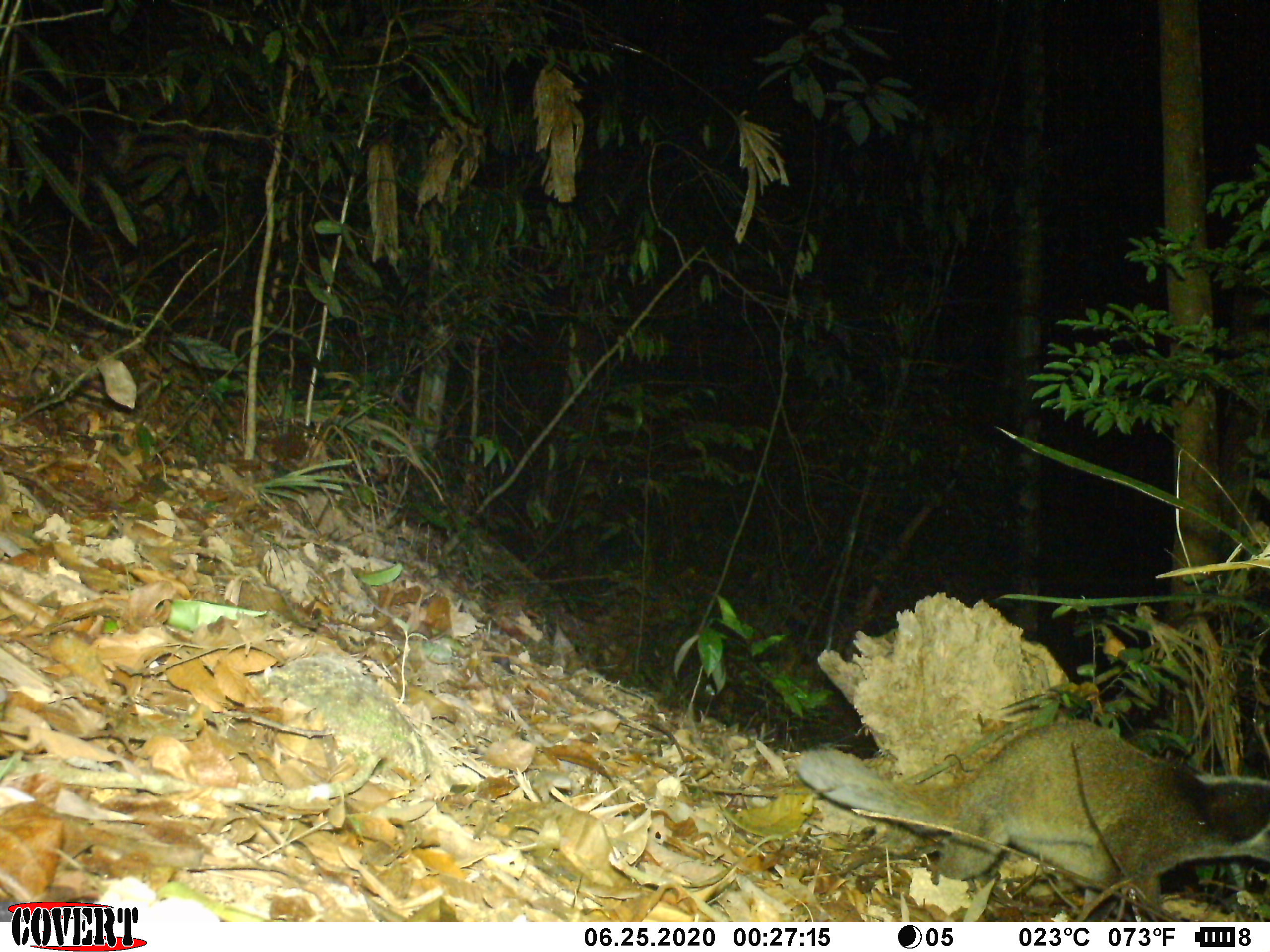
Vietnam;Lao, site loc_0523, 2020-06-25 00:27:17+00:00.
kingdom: Animalia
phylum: Chordata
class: Mammalia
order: Carnivora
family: Viverridae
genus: Paguma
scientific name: Paguma larvata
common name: masked palm civet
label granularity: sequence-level